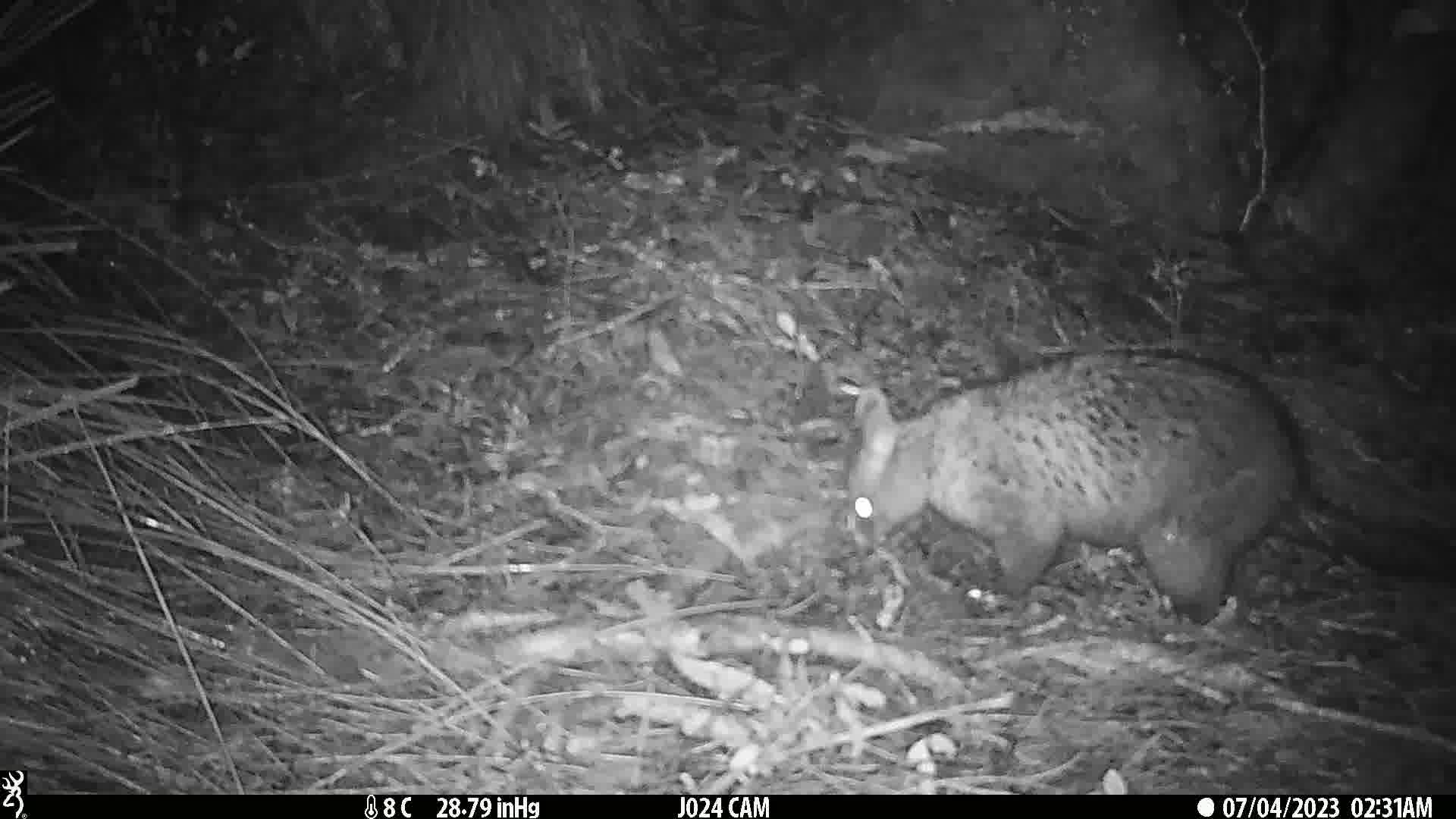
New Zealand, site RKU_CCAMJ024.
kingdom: Animalia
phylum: Chordata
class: Mammalia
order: Diprotodontia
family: Phalangeridae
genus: Trichosurus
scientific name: Trichosurus vulpecula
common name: common brushtail possum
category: possum